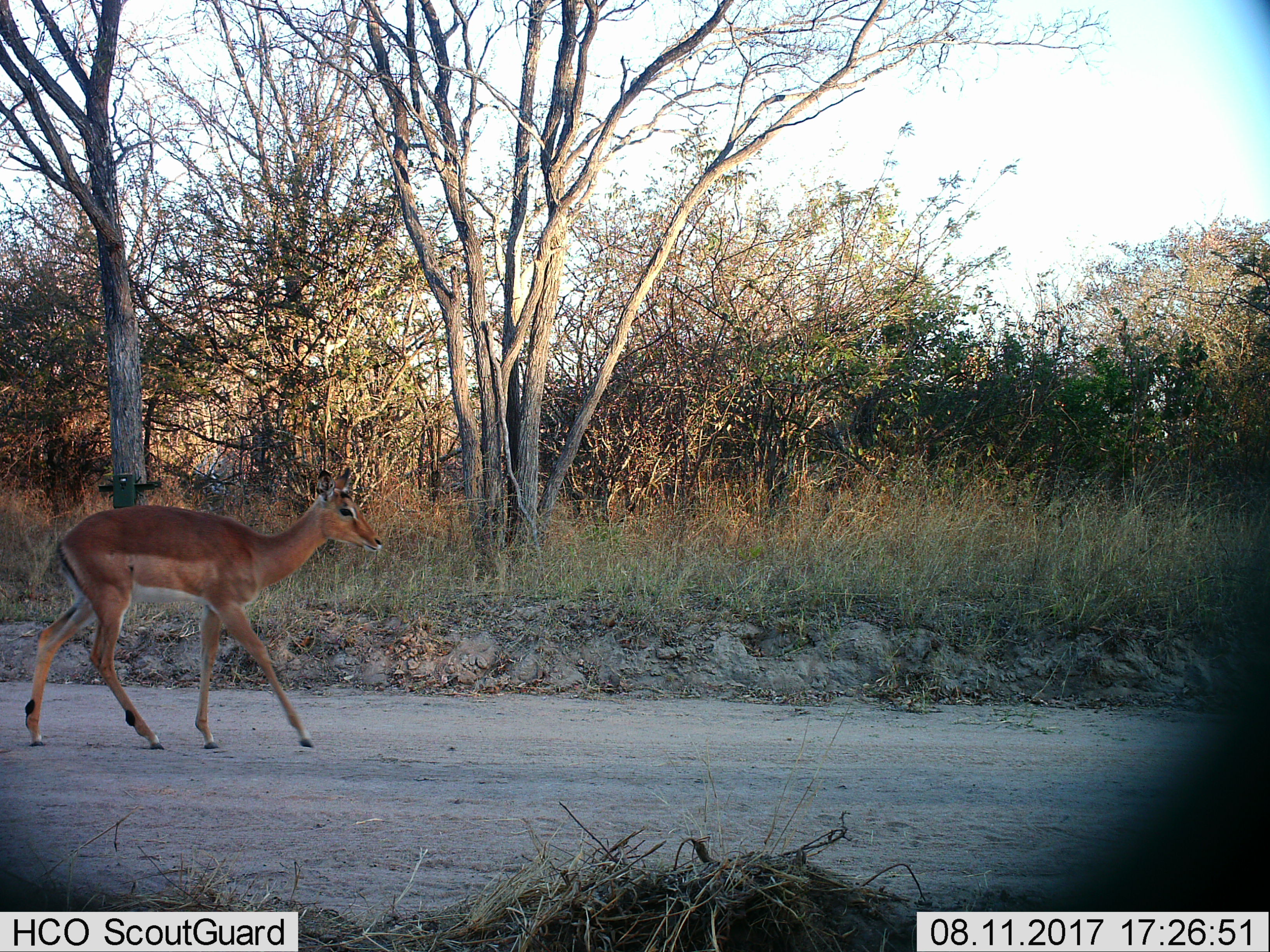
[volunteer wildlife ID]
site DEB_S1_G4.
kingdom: Animalia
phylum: Chordata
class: Mammalia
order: Artiodactyla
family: Bovidae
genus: Aepyceros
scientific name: Aepyceros melampus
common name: impala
Impala (Aepyceros melampus), count 1. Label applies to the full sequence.